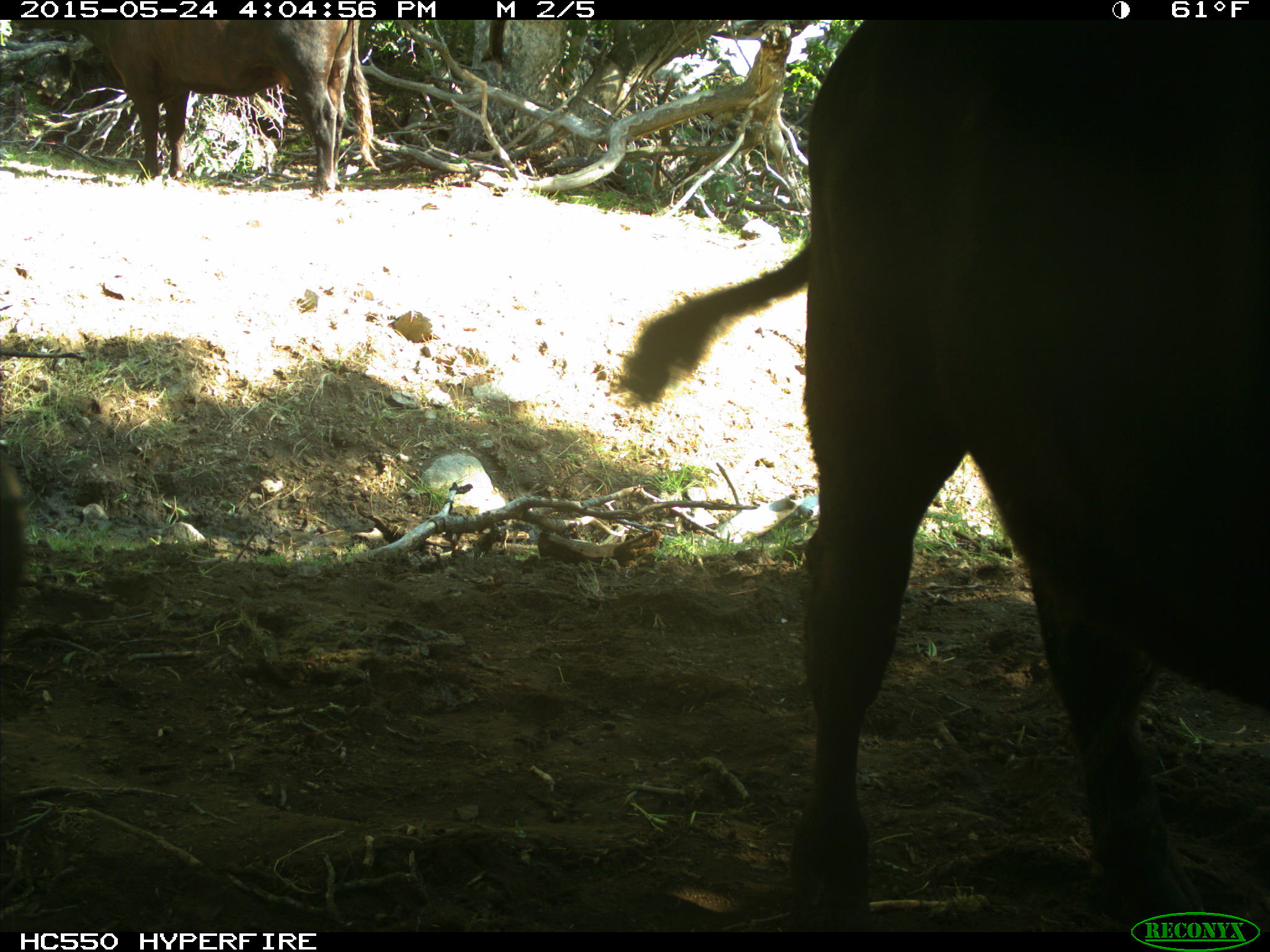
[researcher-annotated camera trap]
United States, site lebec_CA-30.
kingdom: Animalia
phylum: Chordata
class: Mammalia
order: Artiodactyla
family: Bovidae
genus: Bos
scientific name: Bos taurus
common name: domestic cow